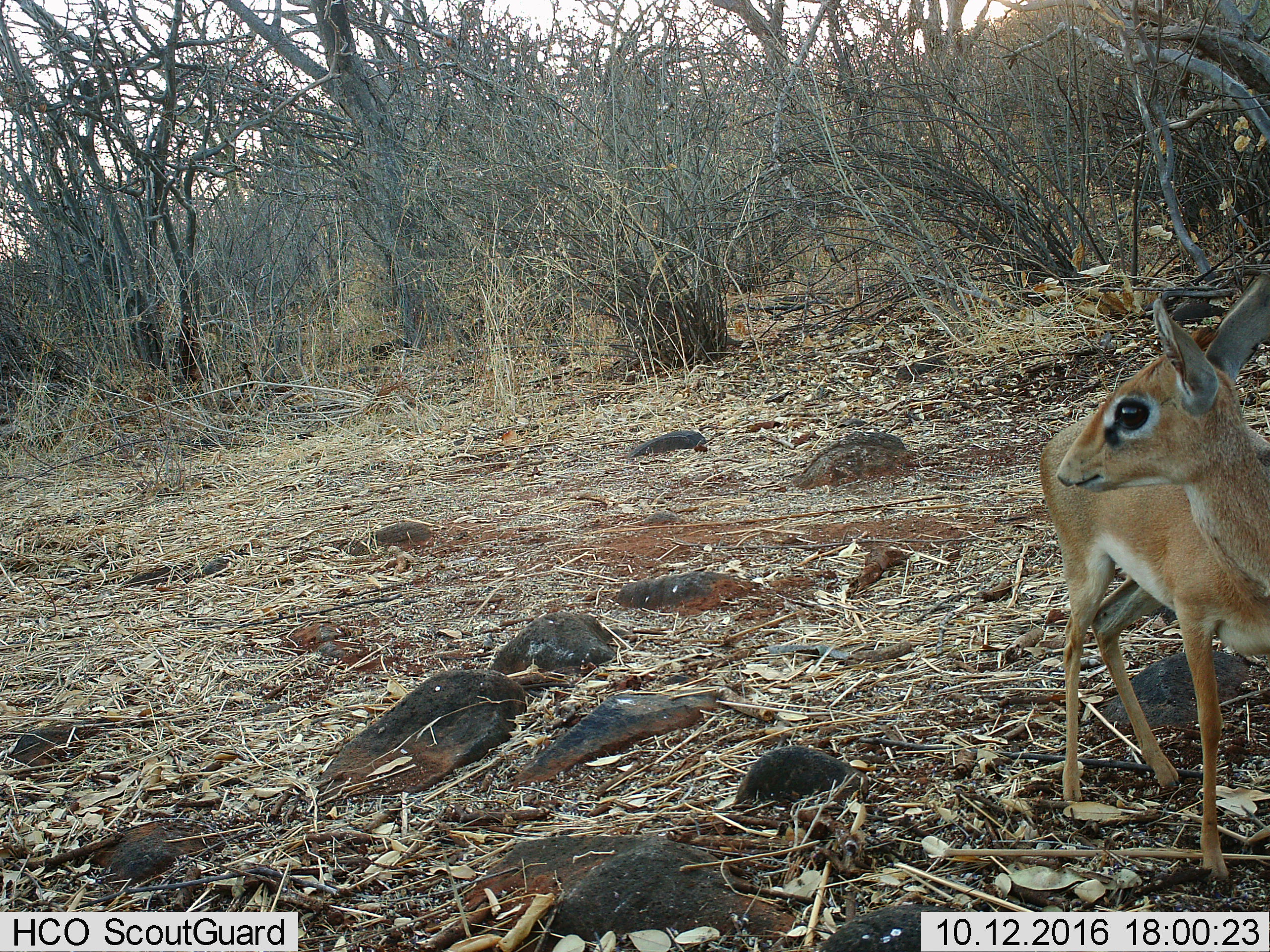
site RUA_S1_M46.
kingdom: Animalia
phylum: Chordata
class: Mammalia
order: Artiodactyla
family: Bovidae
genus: Madoqua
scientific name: Madoqua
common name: dik-dik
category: dikdik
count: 1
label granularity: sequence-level